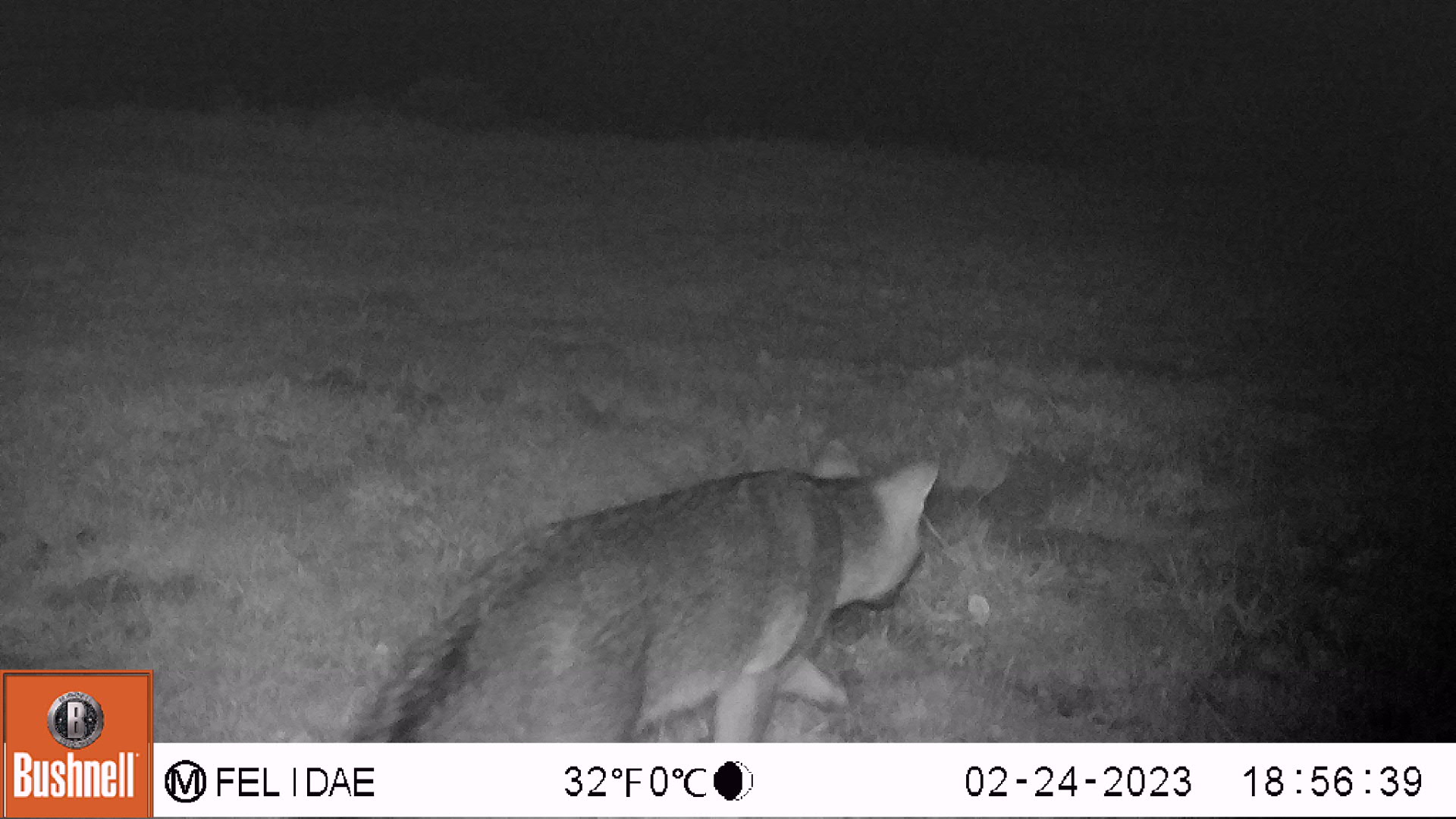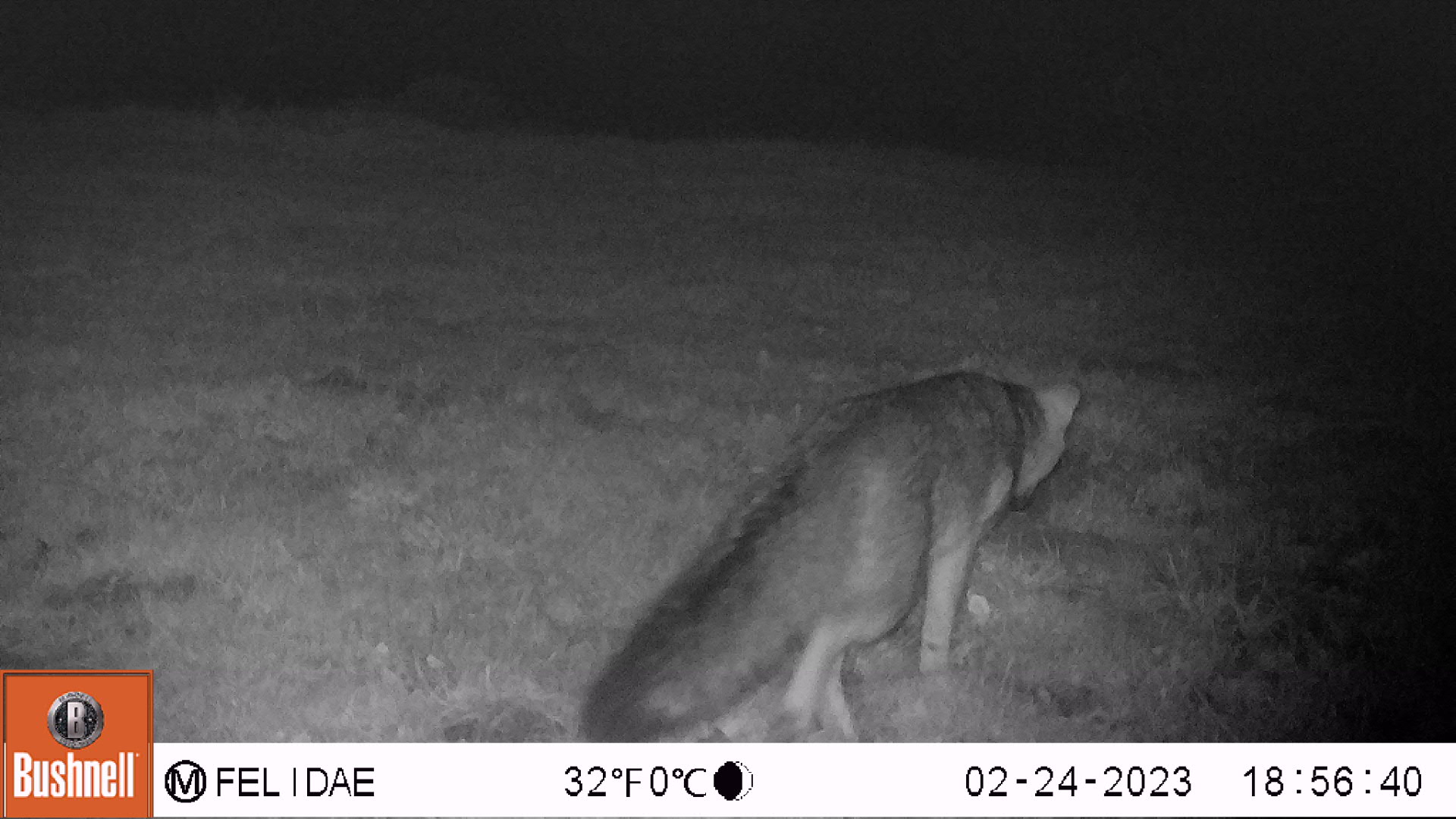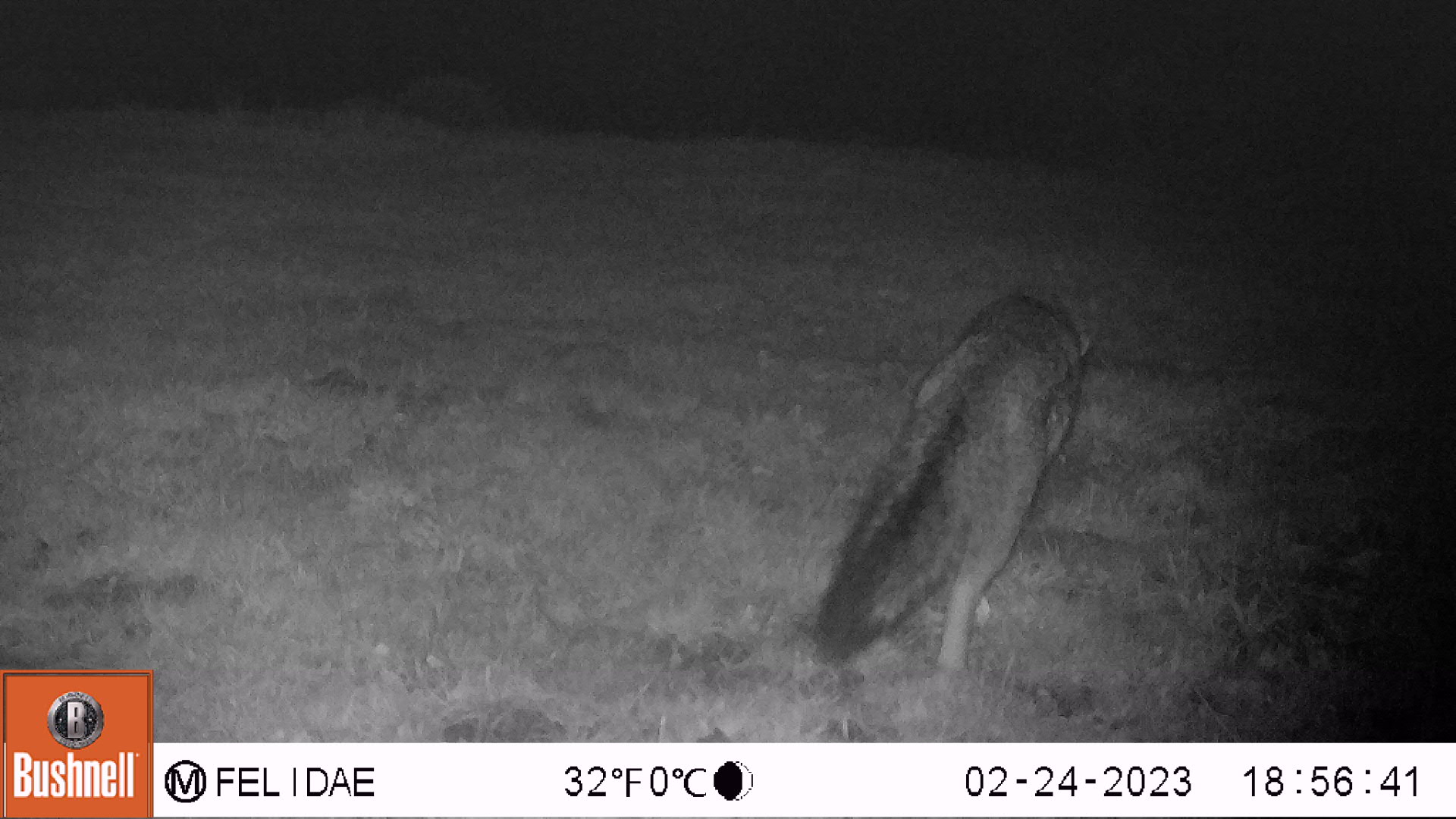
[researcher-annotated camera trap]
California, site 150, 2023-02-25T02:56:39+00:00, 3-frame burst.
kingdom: Animalia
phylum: Chordata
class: Mammalia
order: Carnivora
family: Canidae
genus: Urocyon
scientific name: Urocyon cinereoargenteus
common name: gray fox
Gray fox (Urocyon cinereoargenteus).